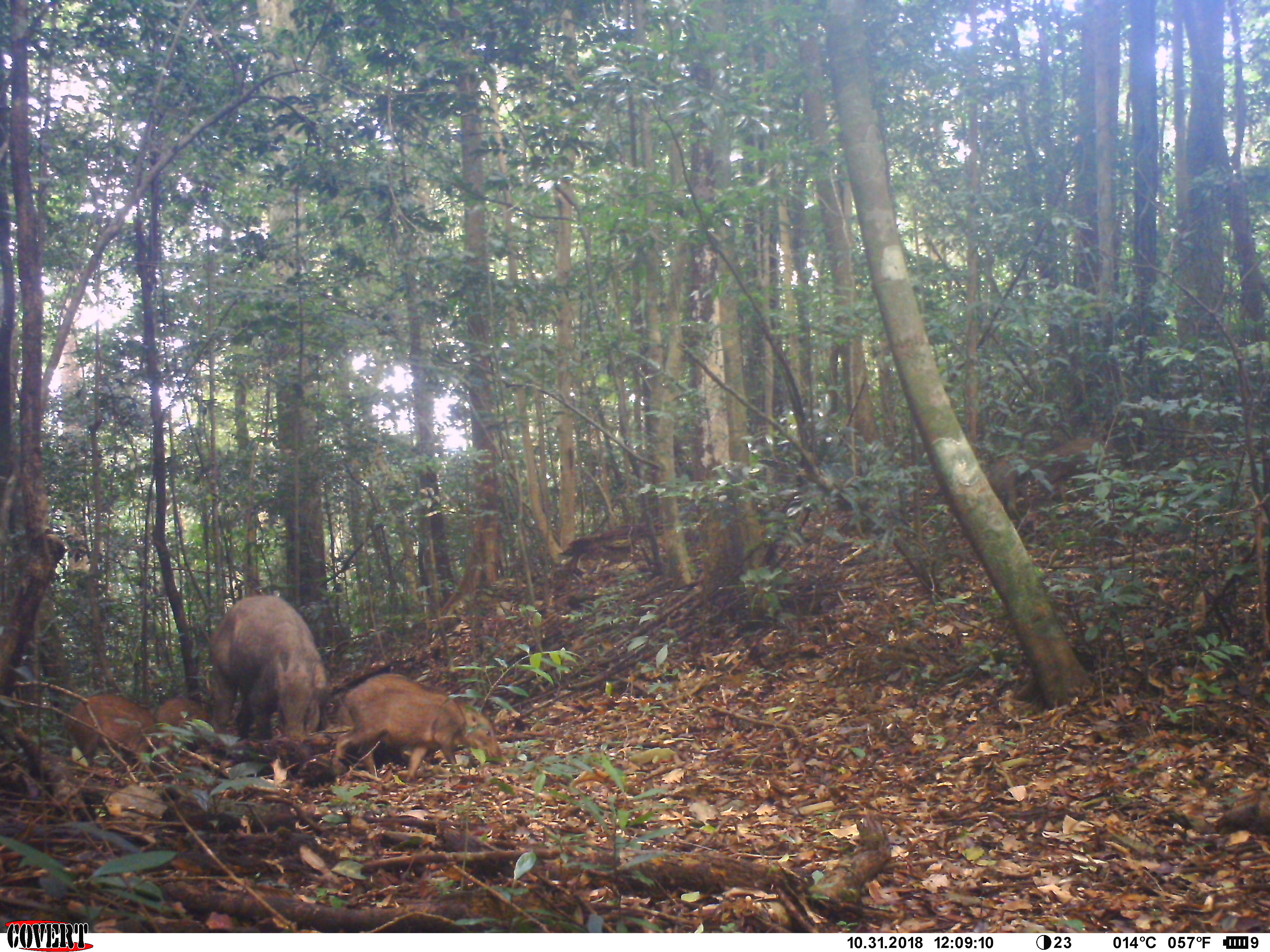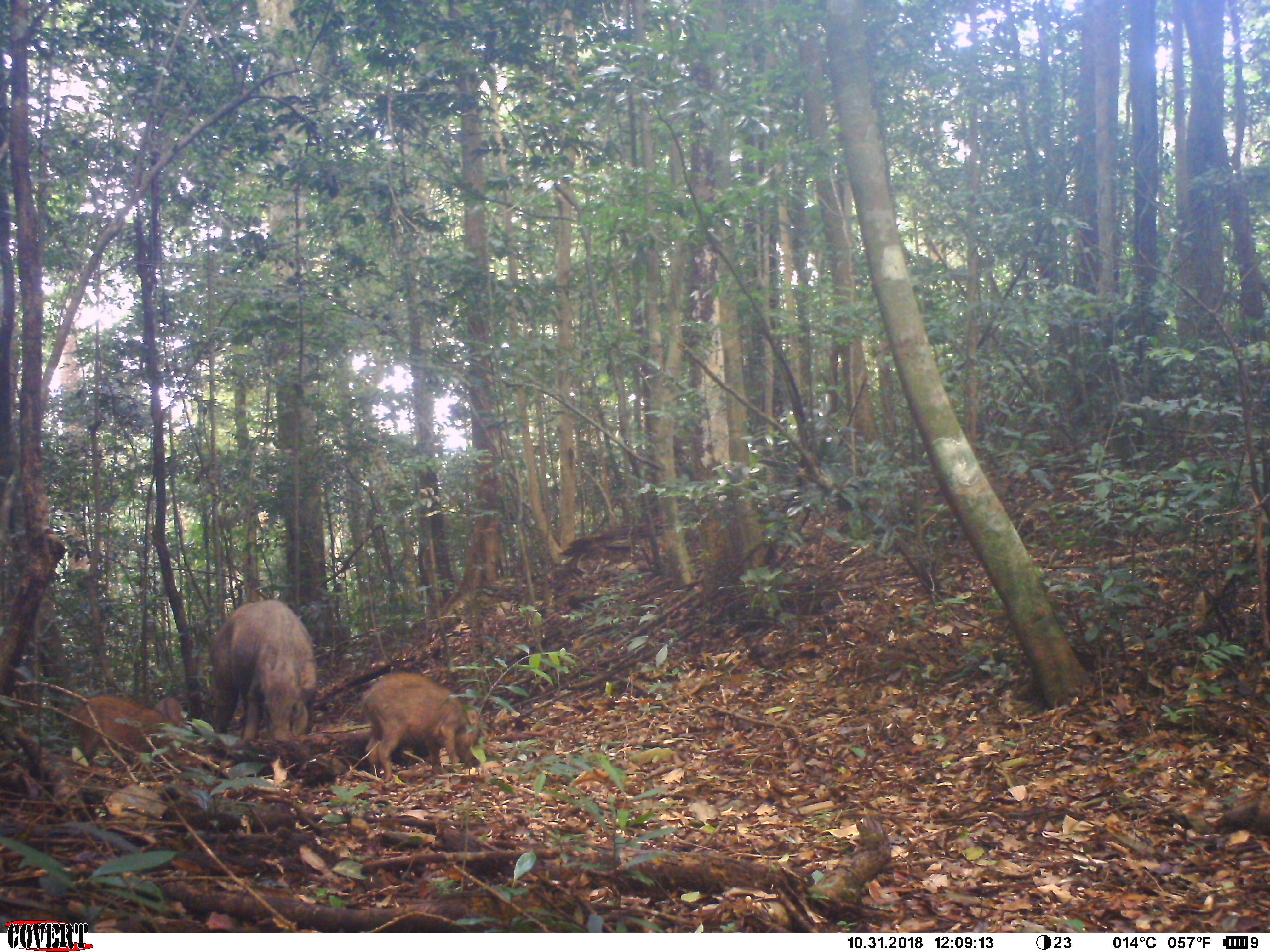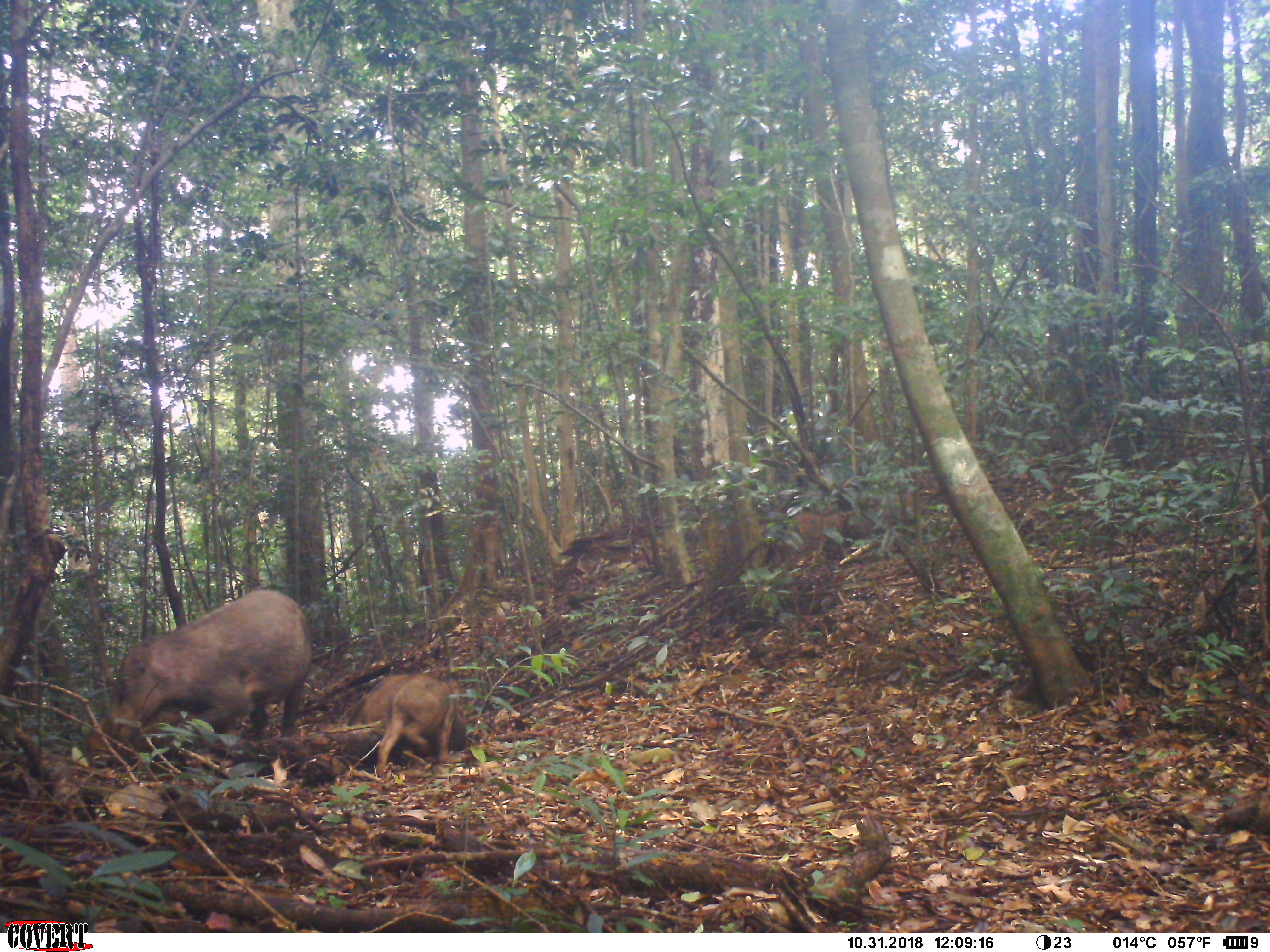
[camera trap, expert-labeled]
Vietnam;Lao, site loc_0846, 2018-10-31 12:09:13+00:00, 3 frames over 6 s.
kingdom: Animalia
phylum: Chordata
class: Mammalia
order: Artiodactyla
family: Suidae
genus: Sus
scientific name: Sus scrofa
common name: eurasian wild pig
Eurasian wild pig (Sus scrofa). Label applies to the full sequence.